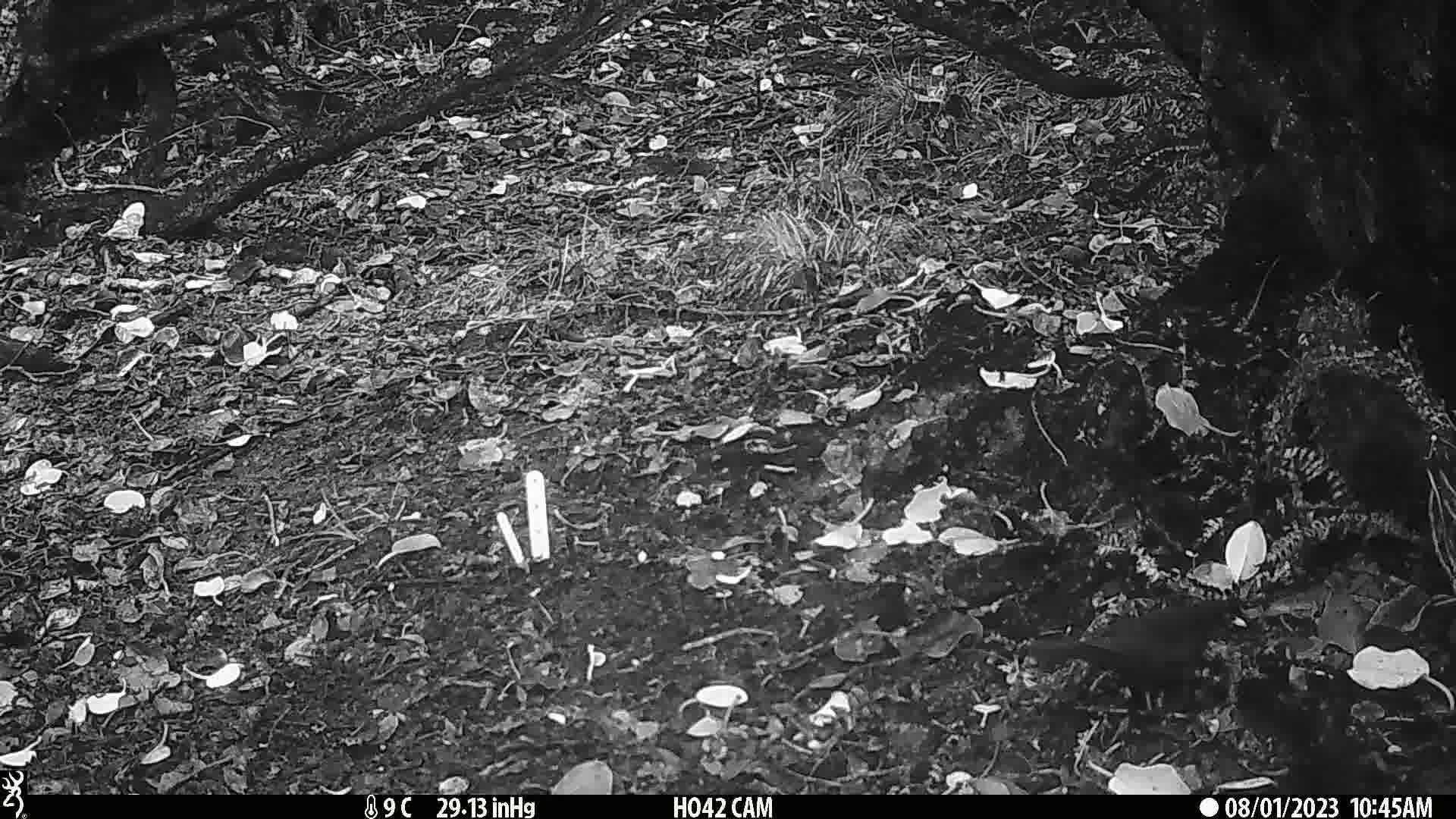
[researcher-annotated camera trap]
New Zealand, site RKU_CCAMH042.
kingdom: Animalia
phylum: Chordata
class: Aves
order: Passeriformes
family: Turdidae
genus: Turdus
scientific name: Turdus merula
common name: eurasian blackbird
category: blackbird